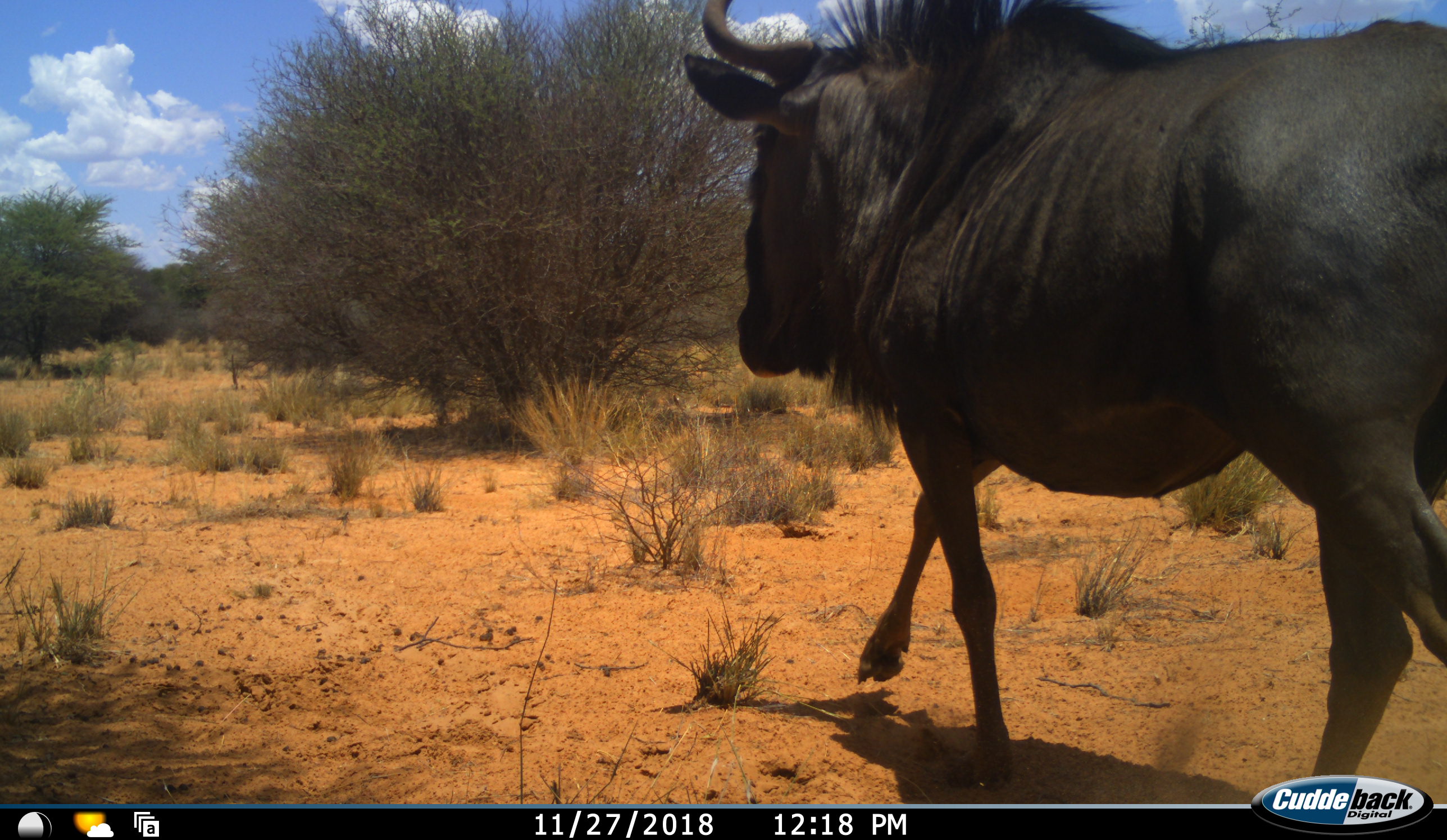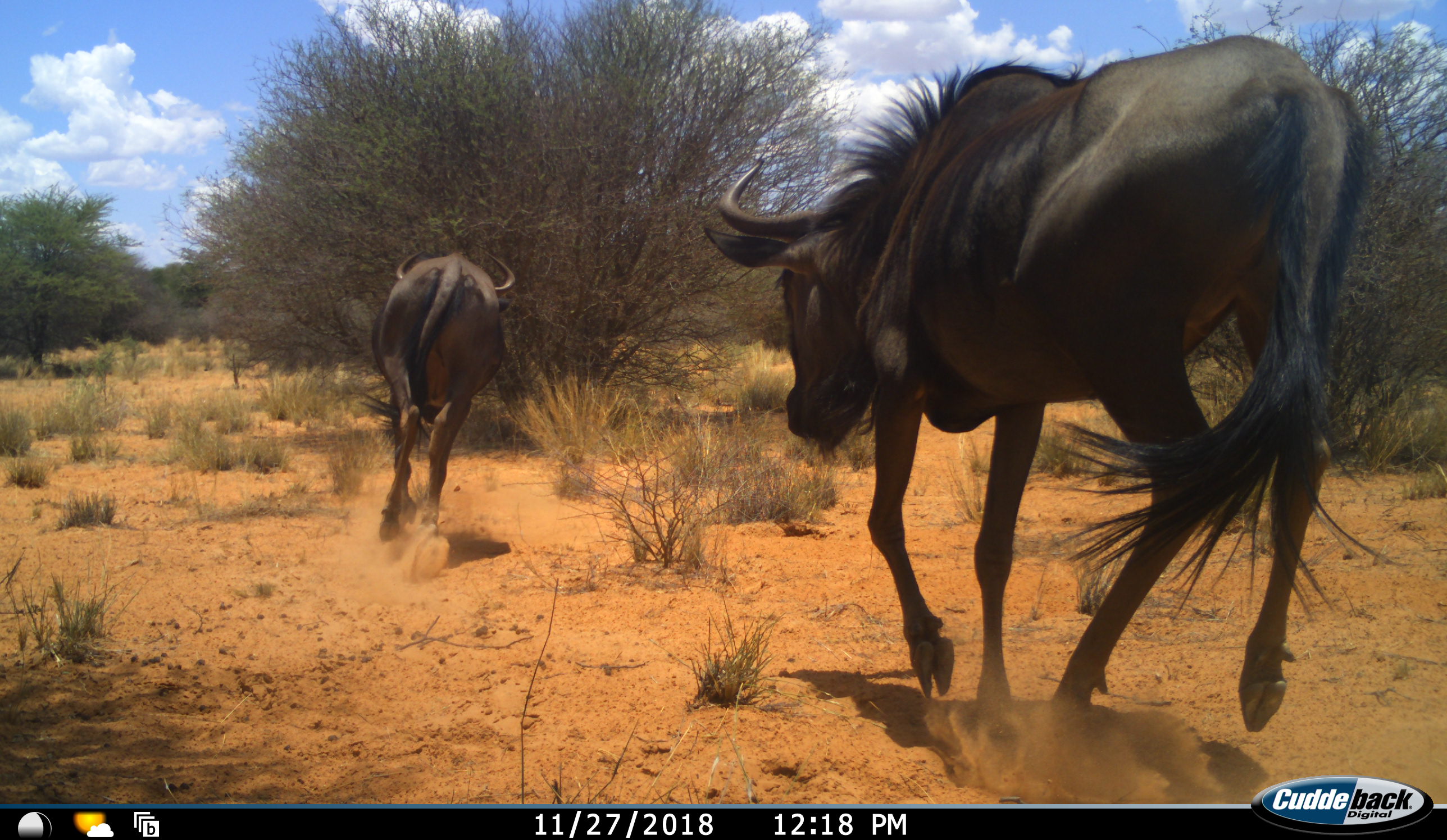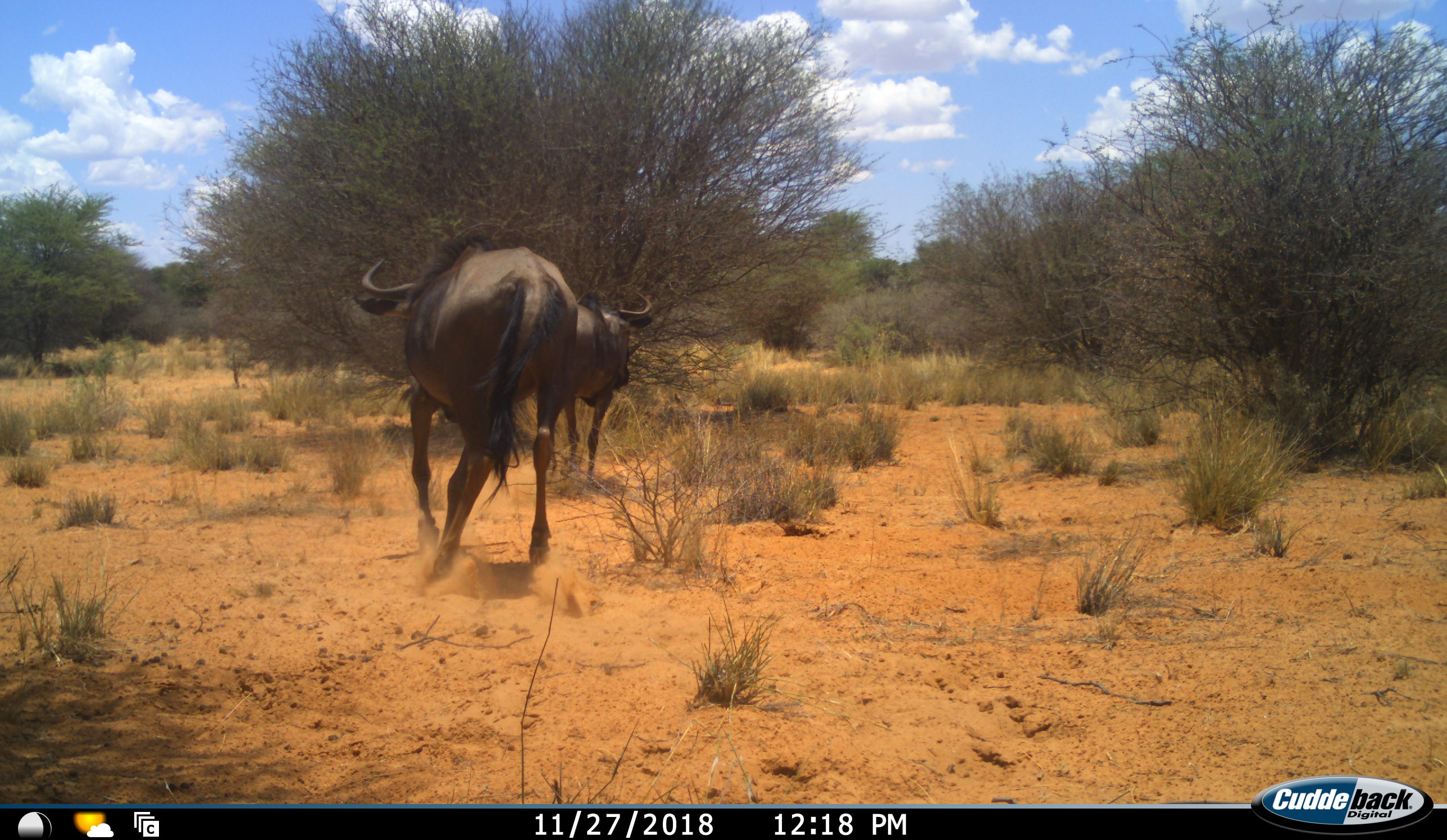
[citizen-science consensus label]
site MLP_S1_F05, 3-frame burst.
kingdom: Animalia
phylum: Chordata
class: Mammalia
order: Artiodactyla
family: Bovidae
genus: Connochaetes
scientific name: Connochaetes taurinus taurinus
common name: blue wildebeest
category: wildebeestblue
Wildebeestblue (blue wildebeest) (Connochaetes taurinus taurinus), count 2. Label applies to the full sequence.